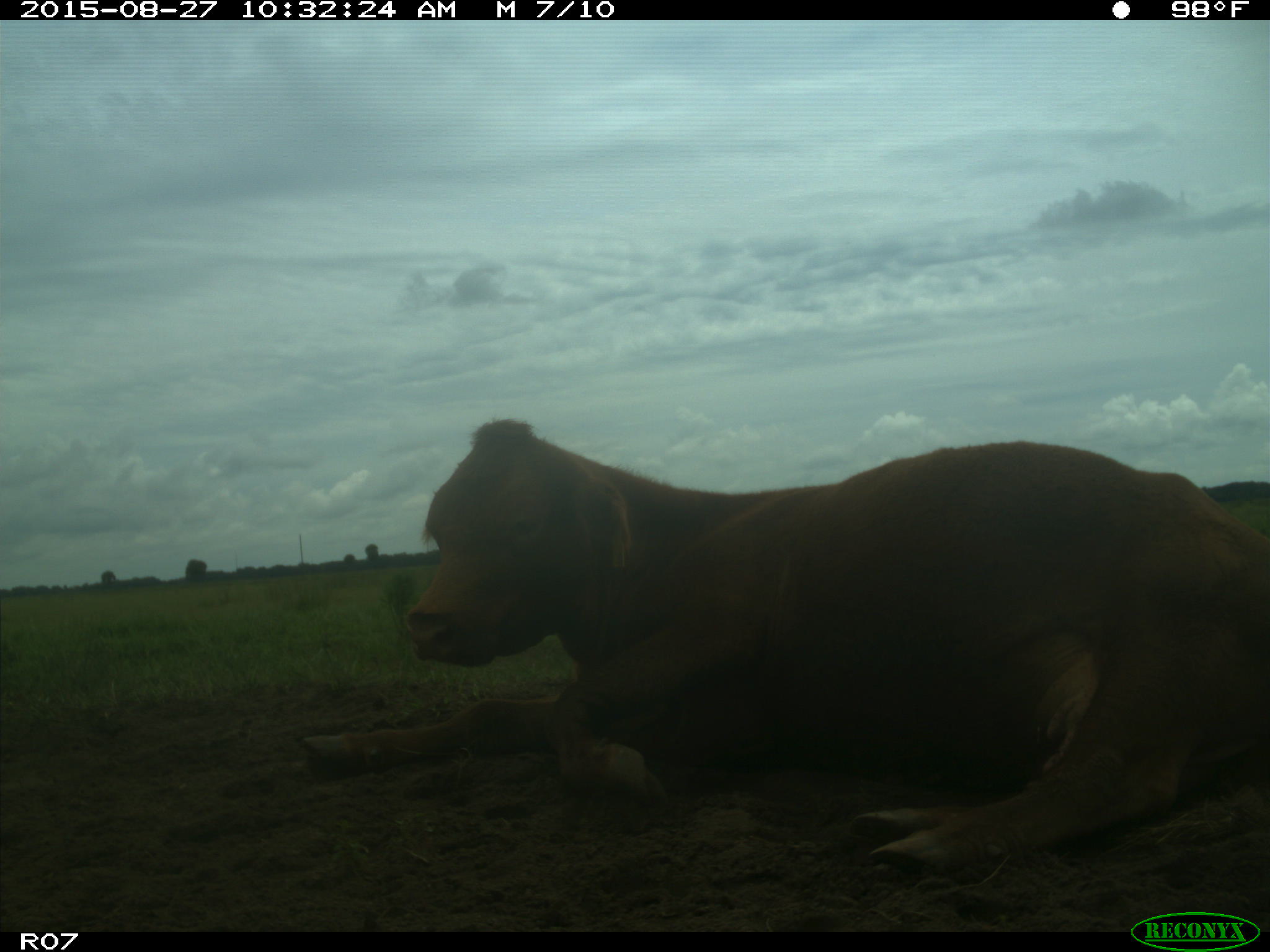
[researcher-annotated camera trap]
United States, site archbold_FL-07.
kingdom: Animalia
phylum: Chordata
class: Mammalia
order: Artiodactyla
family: Bovidae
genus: Bos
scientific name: Bos taurus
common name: domestic cow